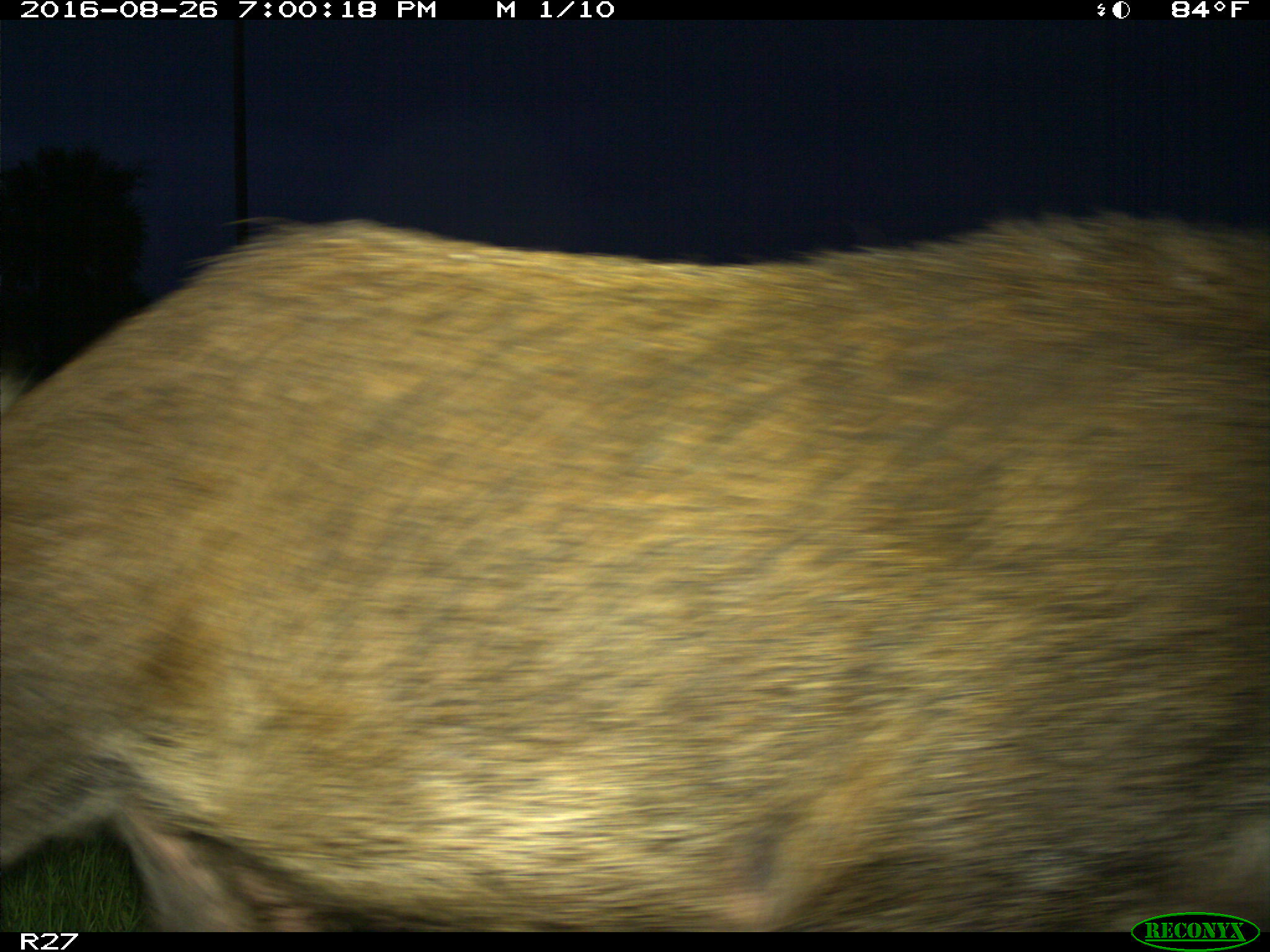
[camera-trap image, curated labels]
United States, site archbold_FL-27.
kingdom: Animalia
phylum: Chordata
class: Mammalia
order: Artiodactyla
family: Suidae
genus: Sus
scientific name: Sus scrofa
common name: wild boar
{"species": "Sus scrofa (wild boar)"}